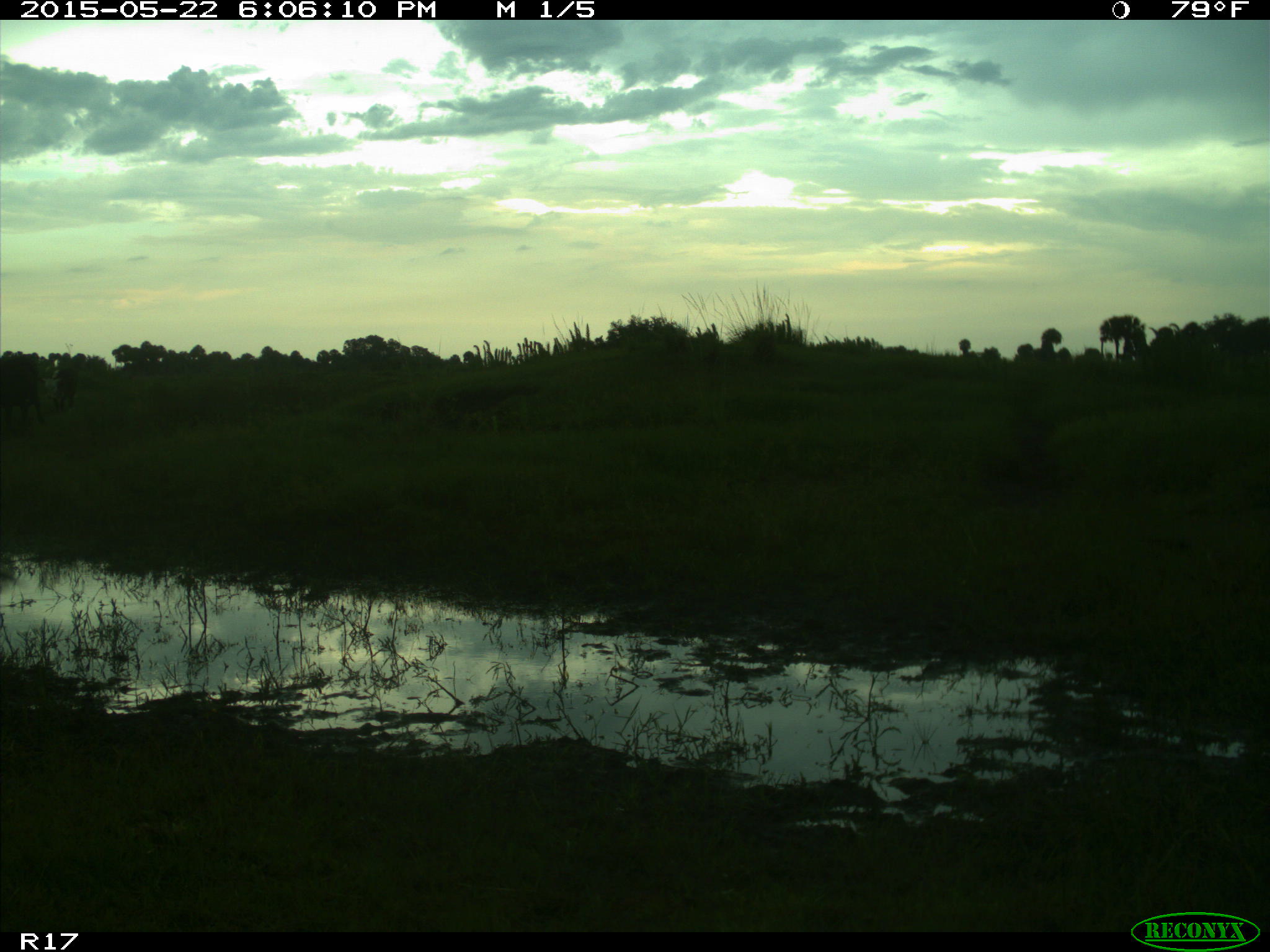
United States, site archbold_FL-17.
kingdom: Animalia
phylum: Chordata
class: Mammalia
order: Artiodactyla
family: Bovidae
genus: Bos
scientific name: Bos taurus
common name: domestic cow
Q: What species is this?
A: Bos taurus (domestic cow).